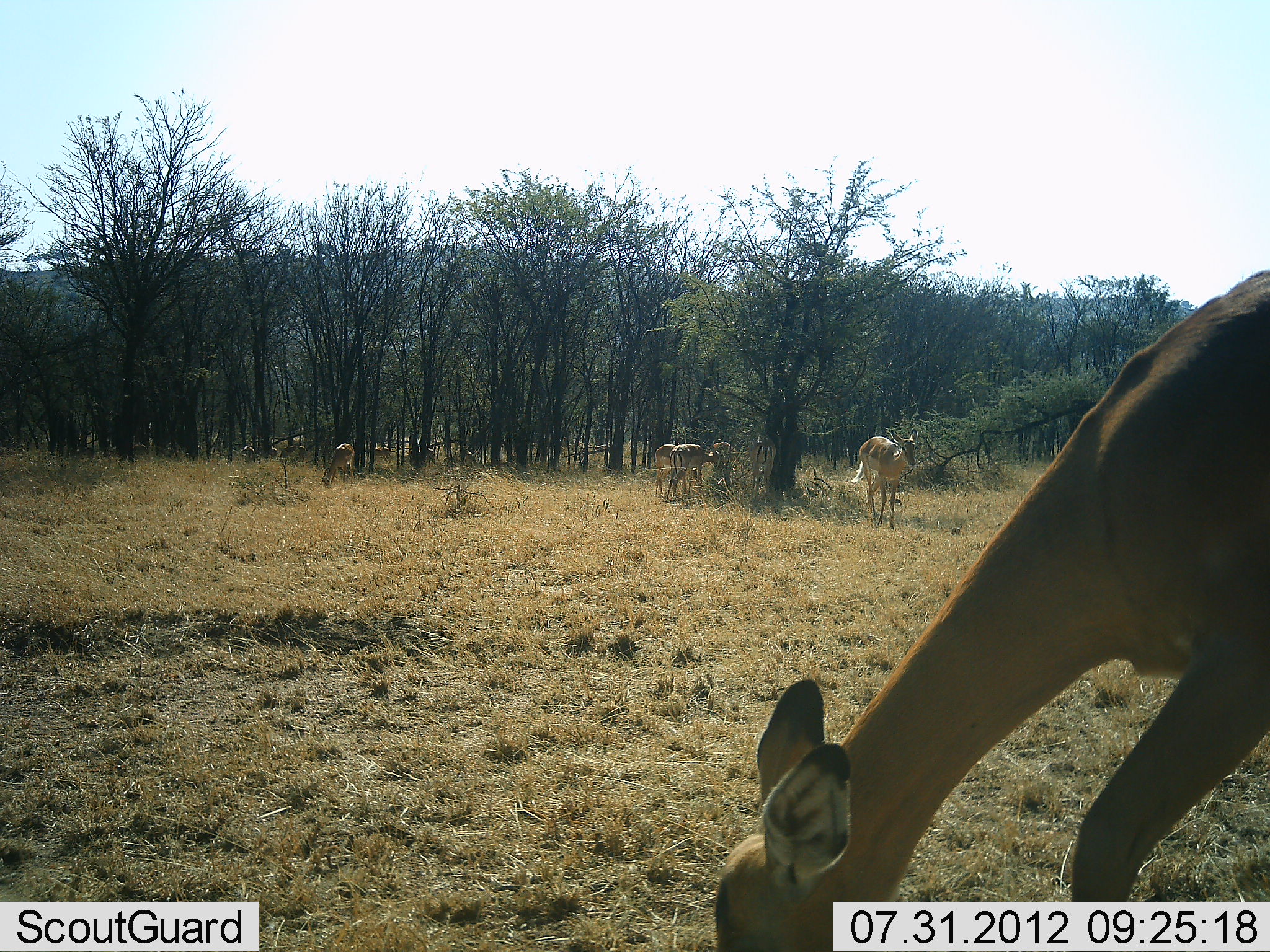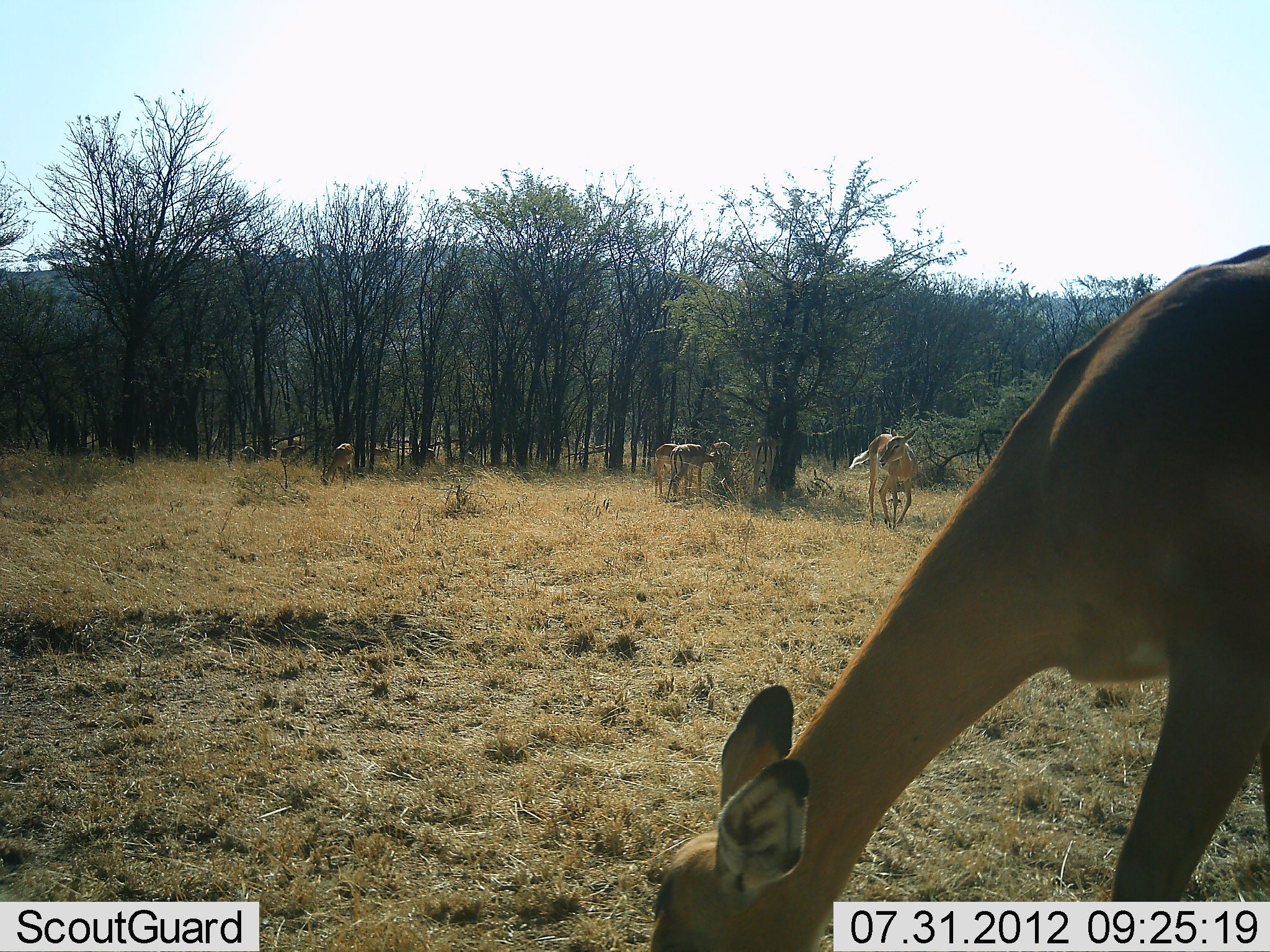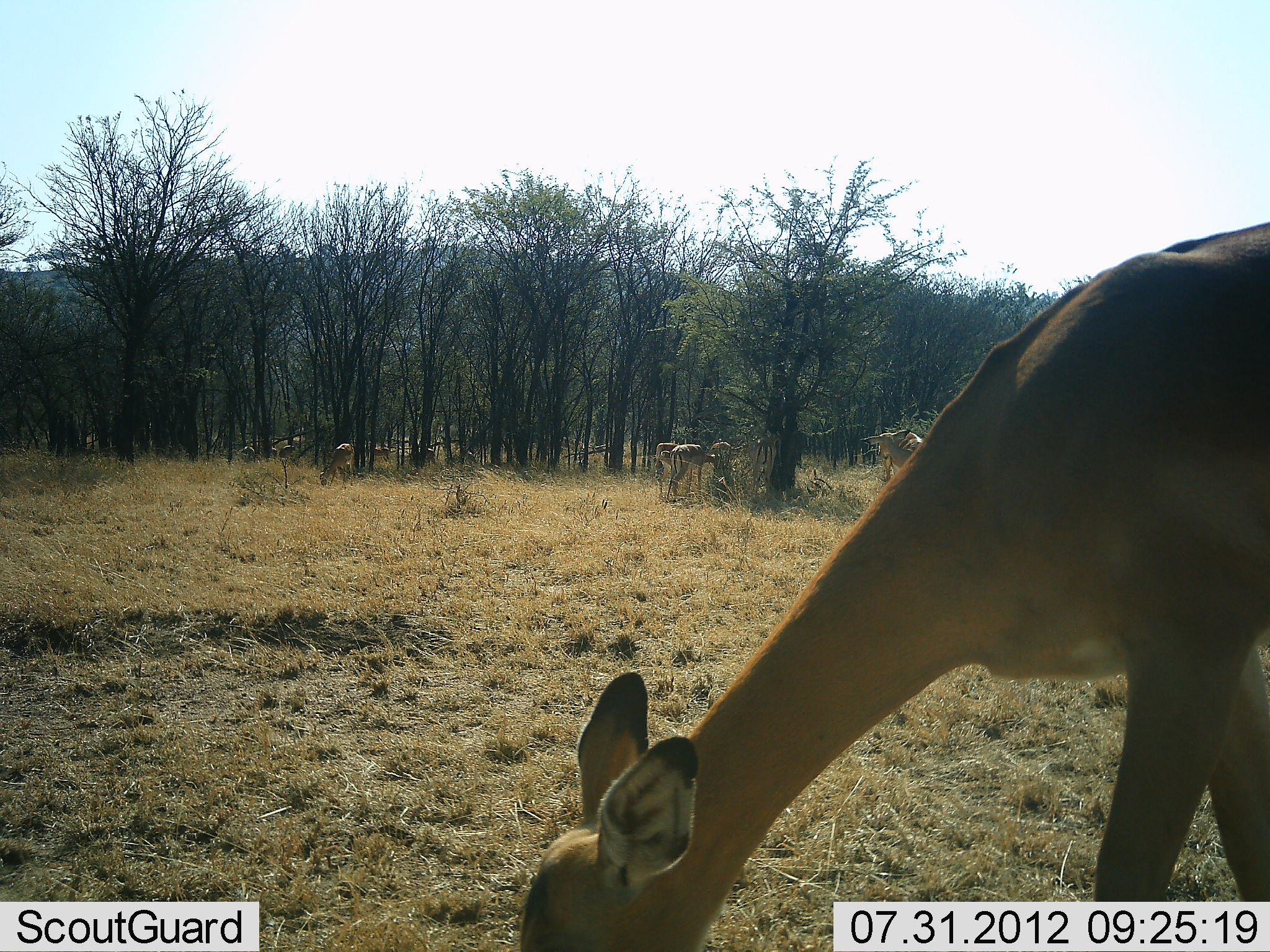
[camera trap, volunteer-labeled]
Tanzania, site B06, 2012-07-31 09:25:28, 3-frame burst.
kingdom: Animalia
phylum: Chordata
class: Mammalia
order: Artiodactyla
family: Bovidae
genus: Aepyceros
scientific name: Aepyceros melampus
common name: impala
Impala (Aepyceros melampus), count 6. Behavior (volunteer vote fractions): standing 40%, resting 0%, moving 20%, interacting 0%. Young present (vote fraction): 0%. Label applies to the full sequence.